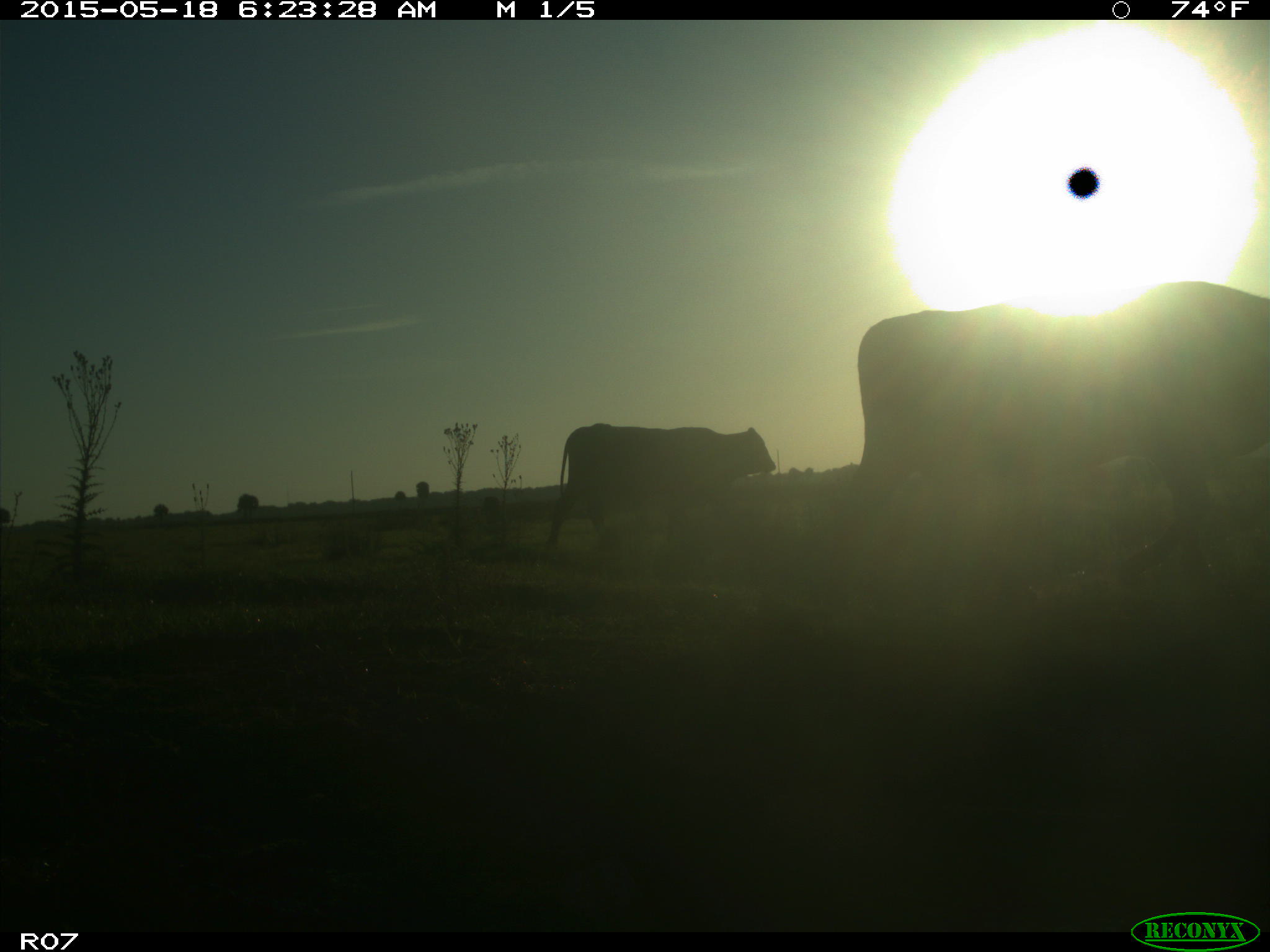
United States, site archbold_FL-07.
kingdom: Animalia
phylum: Chordata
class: Mammalia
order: Artiodactyla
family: Bovidae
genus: Bos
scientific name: Bos taurus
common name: domestic cow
Bos taurus (domestic cow).